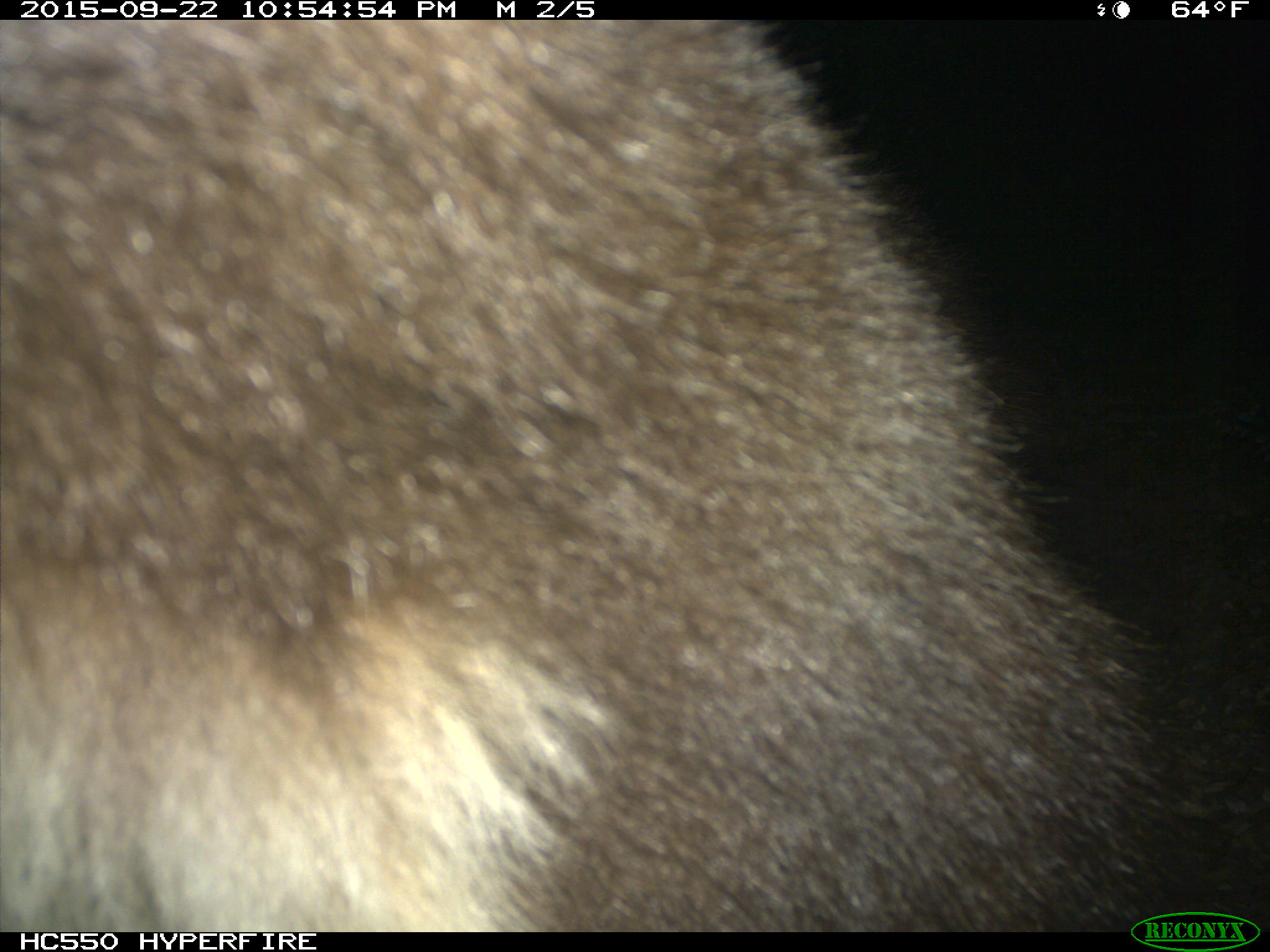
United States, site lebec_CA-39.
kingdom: Animalia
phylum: Chordata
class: Mammalia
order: Carnivora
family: Ursidae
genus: Ursus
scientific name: Ursus americanus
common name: american black bear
Ursus americanus (american black bear).